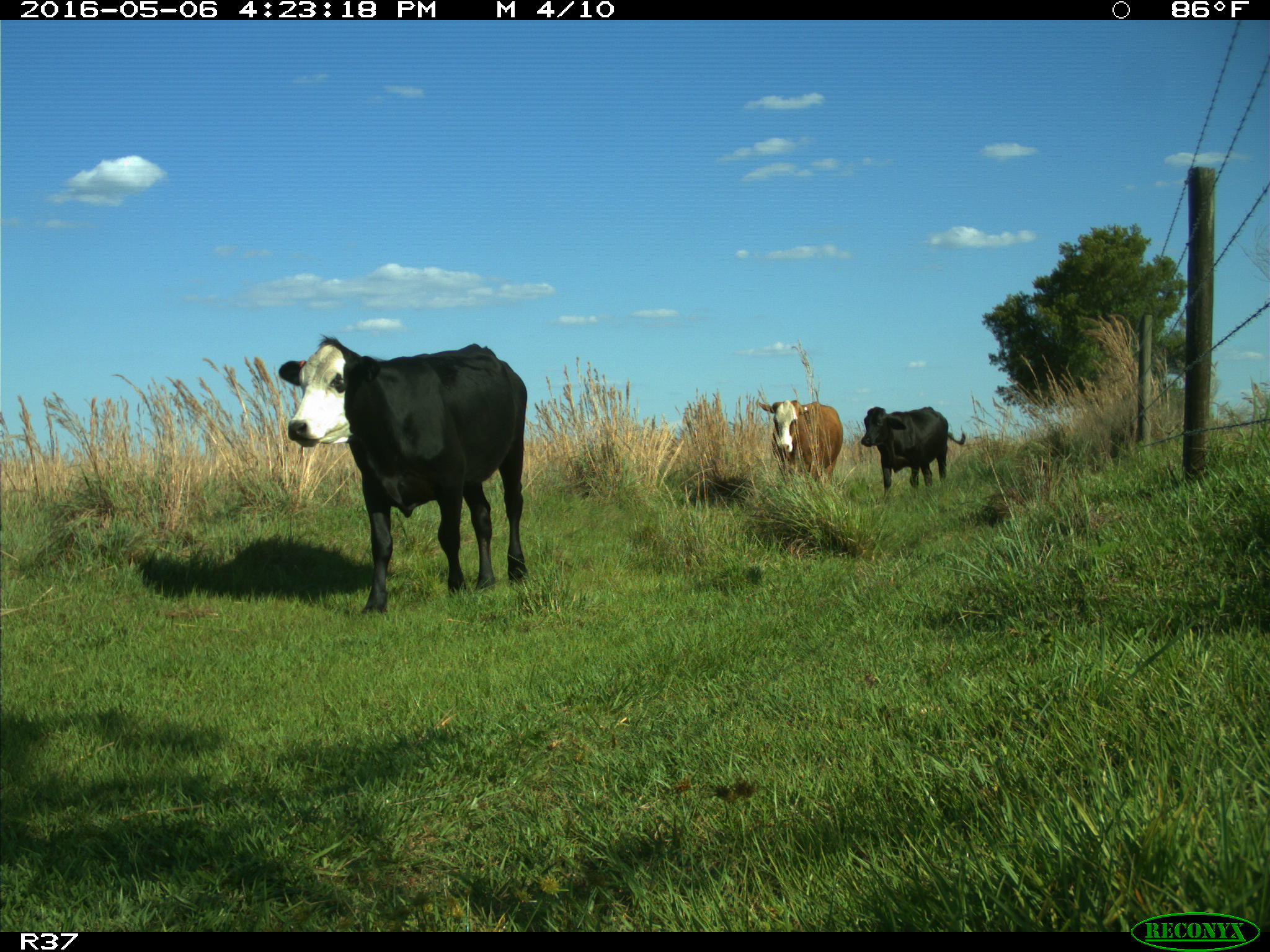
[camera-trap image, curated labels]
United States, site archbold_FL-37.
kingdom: Animalia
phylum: Chordata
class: Mammalia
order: Artiodactyla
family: Bovidae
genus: Bos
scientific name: Bos taurus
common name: domestic cow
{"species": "Bos taurus (domestic cow)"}